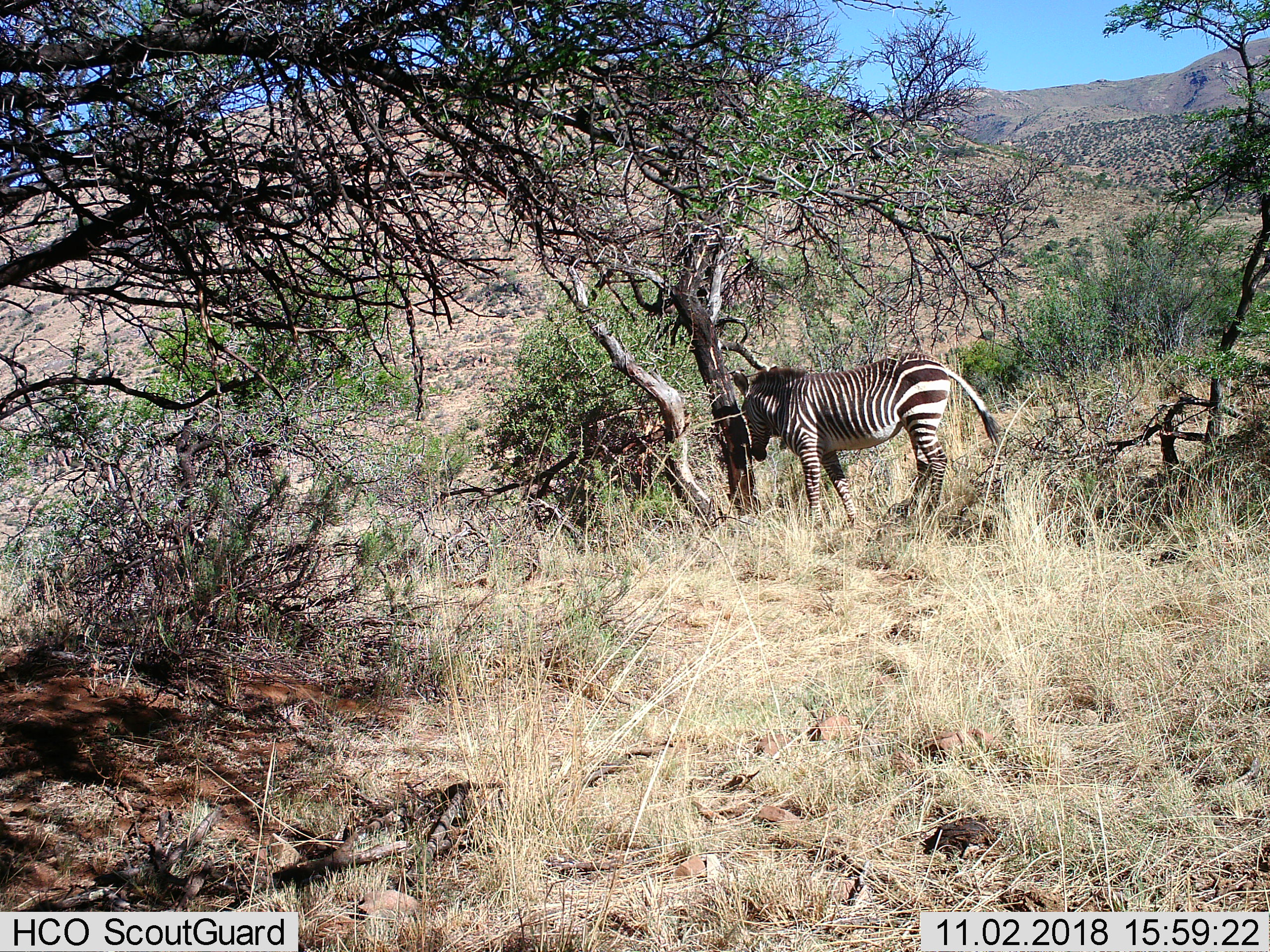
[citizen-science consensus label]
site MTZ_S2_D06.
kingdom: Animalia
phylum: Chordata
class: Mammalia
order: Perissodactyla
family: Equidae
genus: Equus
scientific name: Equus zebra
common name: mountain zebra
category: zebramountain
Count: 1.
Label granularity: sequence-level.